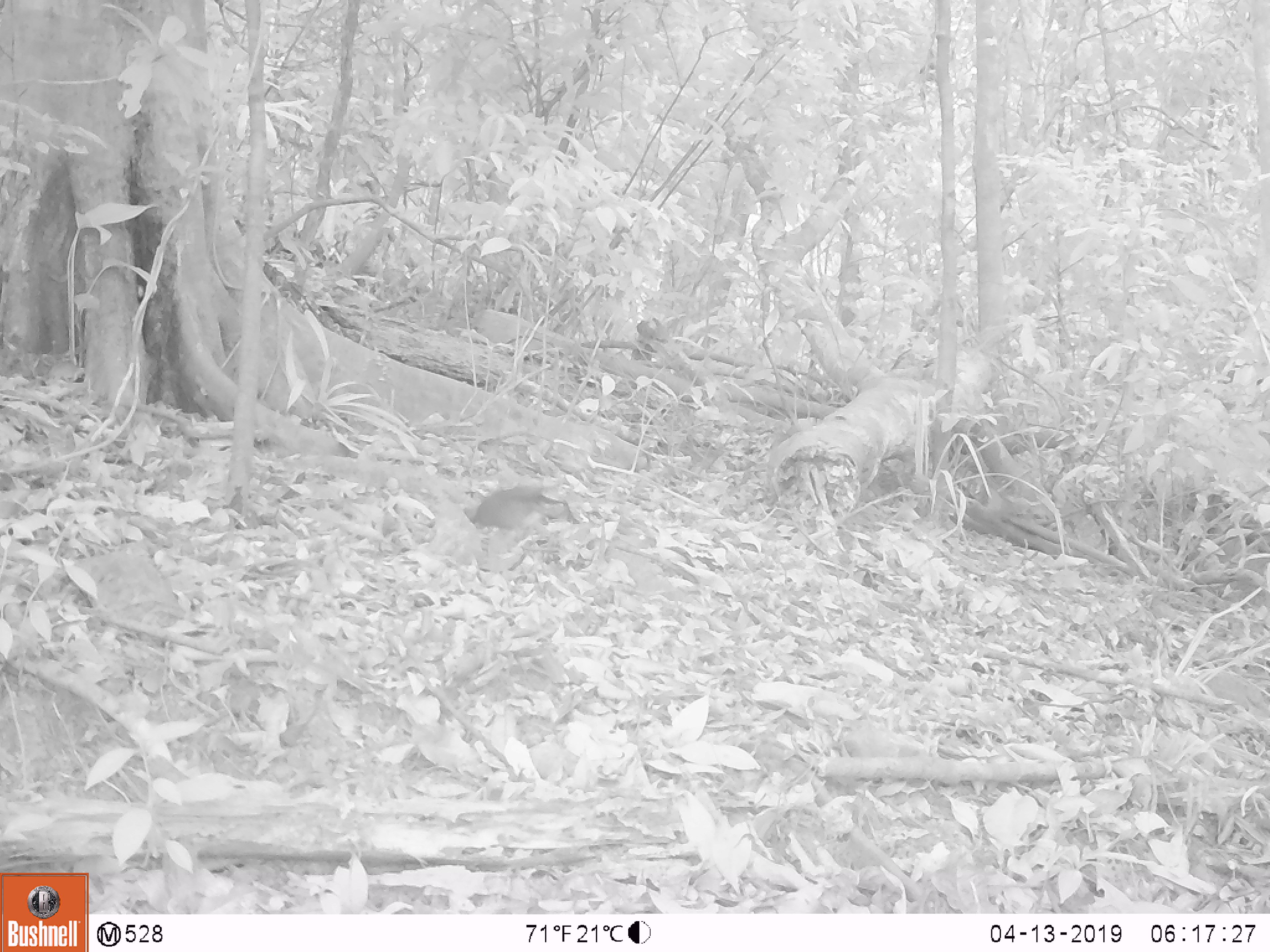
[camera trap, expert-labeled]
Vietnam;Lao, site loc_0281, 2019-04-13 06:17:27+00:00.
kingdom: Animalia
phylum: Chordata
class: Mammalia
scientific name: Mammalia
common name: mammal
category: unidentified small mammal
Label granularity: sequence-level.